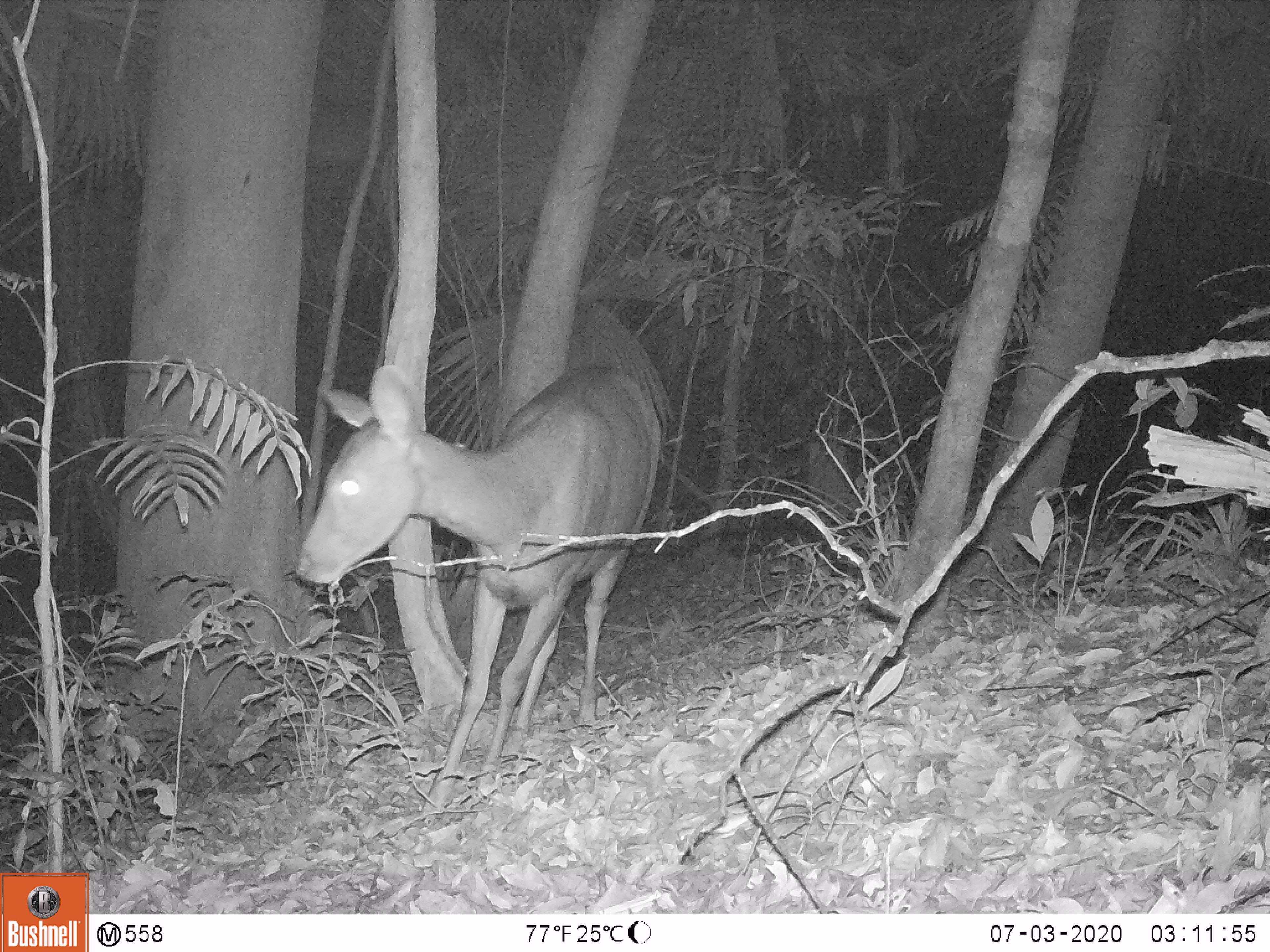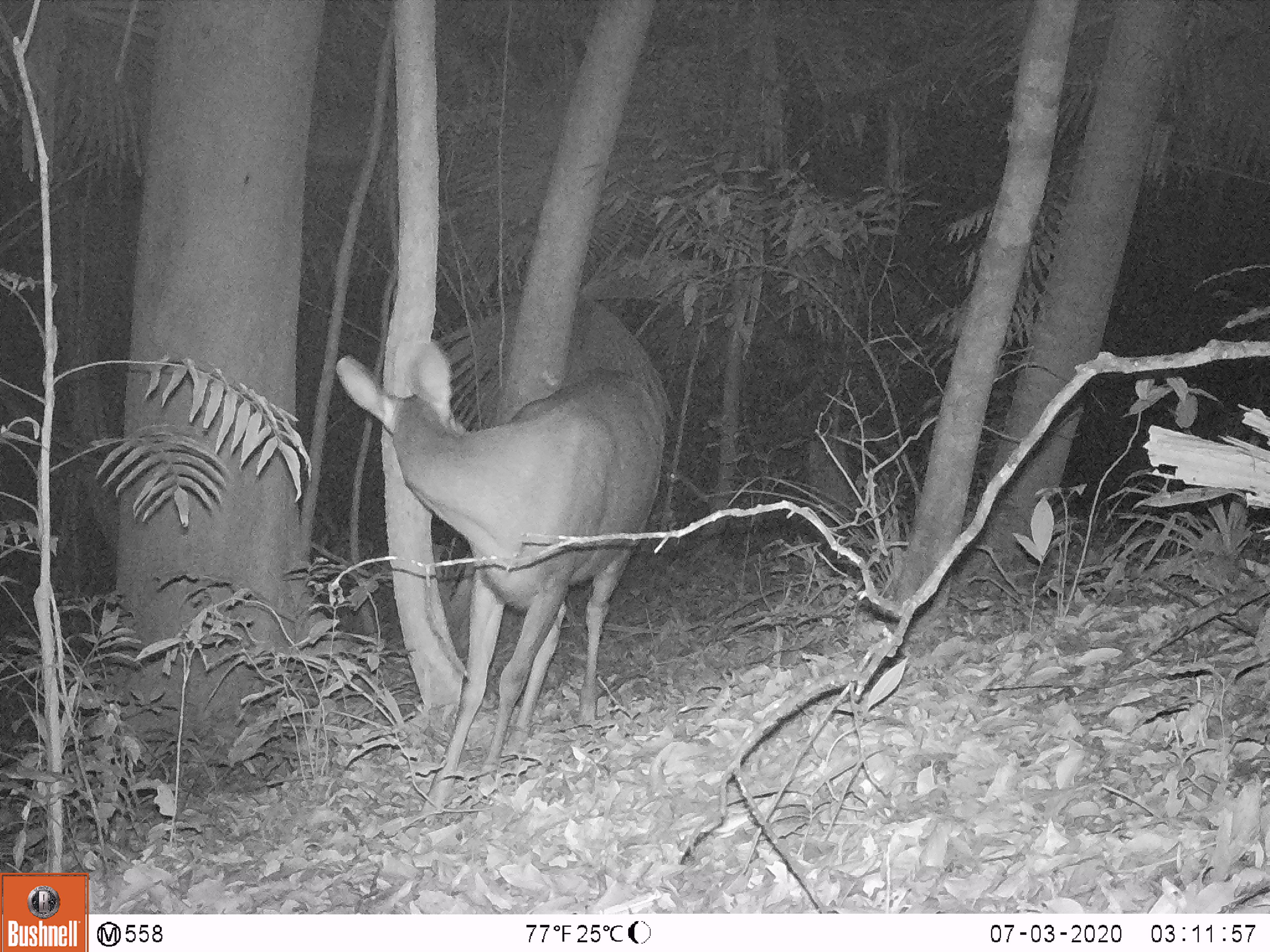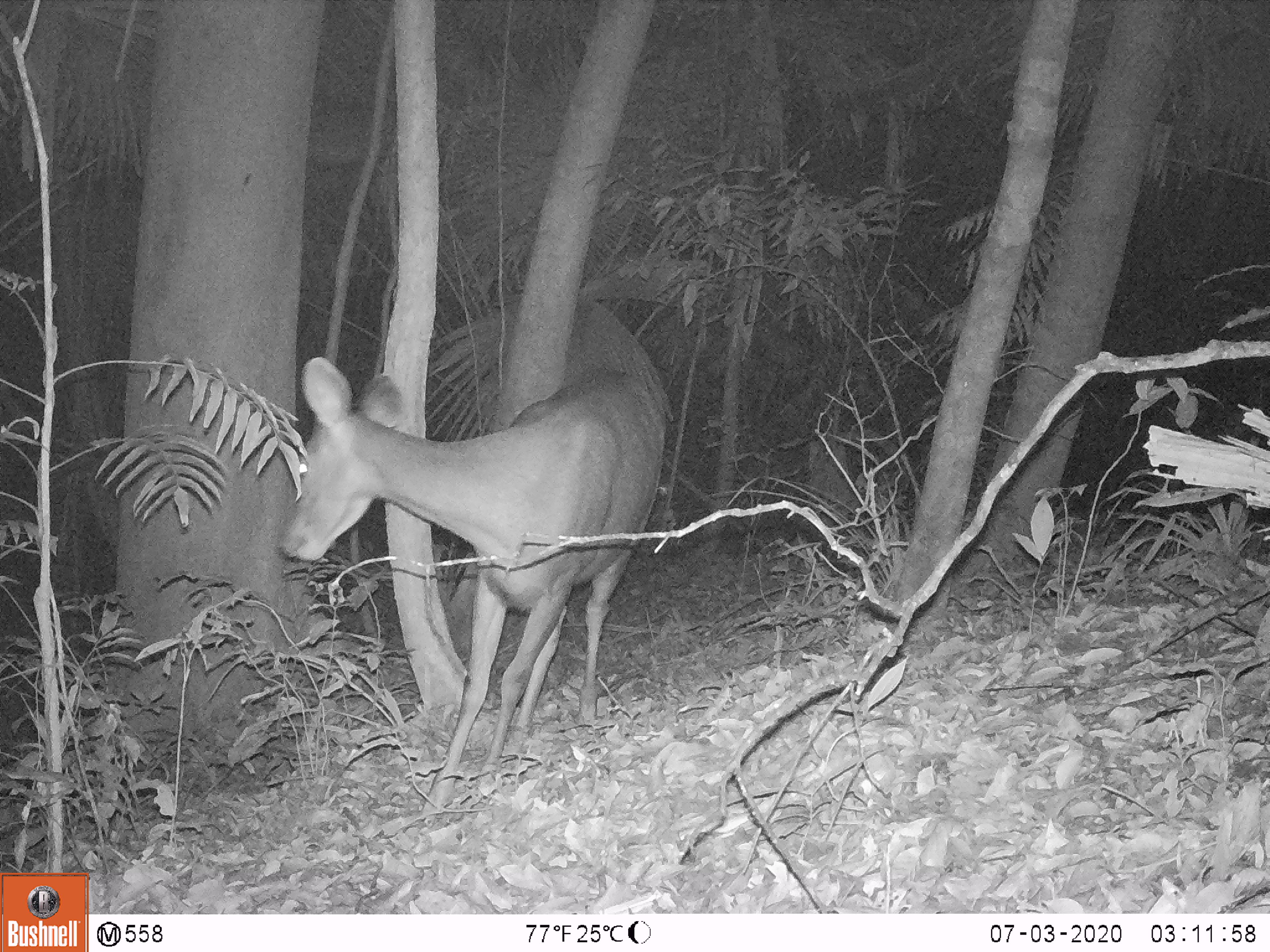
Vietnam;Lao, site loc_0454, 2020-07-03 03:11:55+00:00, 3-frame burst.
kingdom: Animalia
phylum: Chordata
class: Mammalia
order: Artiodactyla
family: Cervidae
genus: Rusa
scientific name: Rusa unicolor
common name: sambar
Sambar (Rusa unicolor). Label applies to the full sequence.